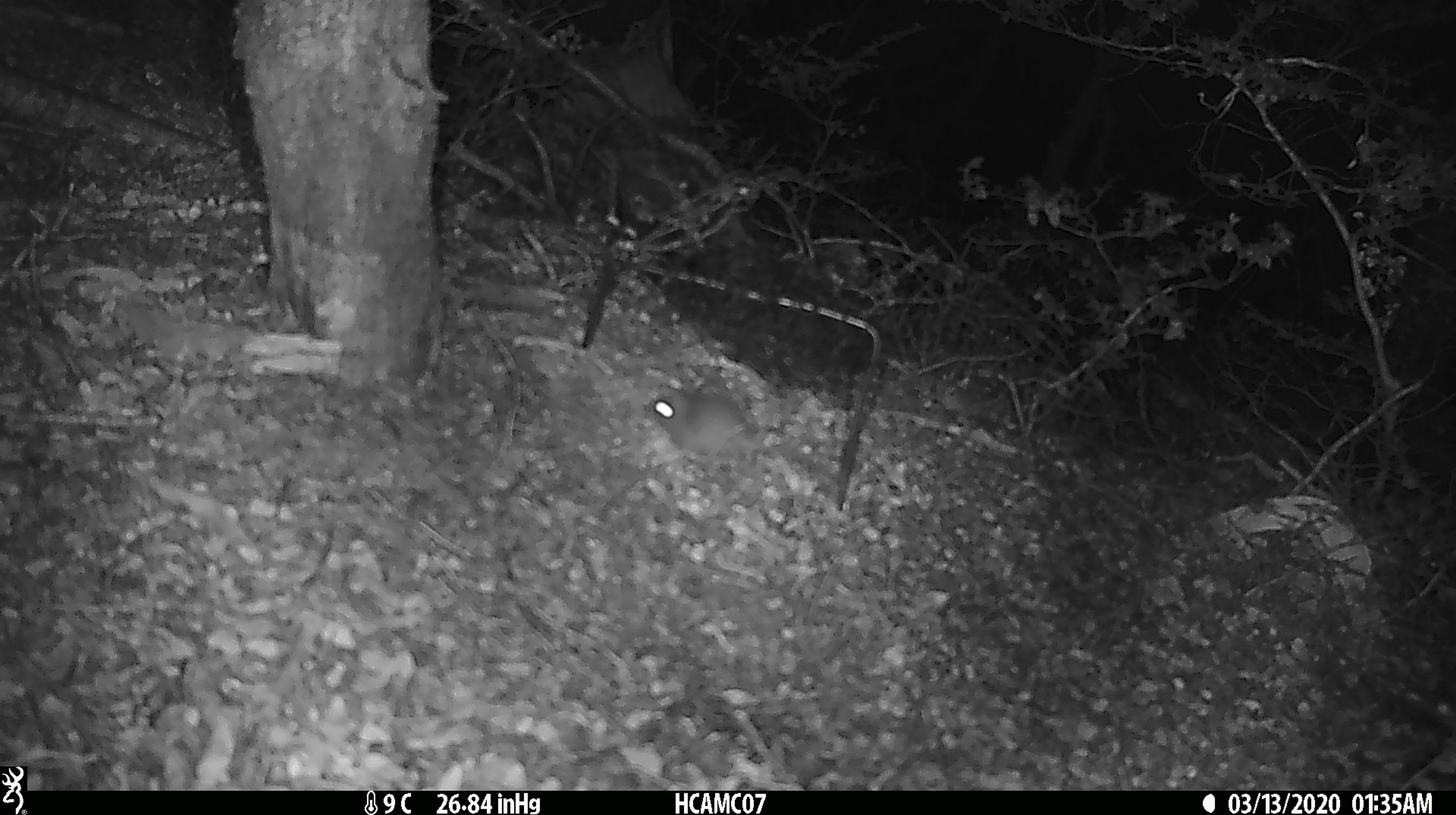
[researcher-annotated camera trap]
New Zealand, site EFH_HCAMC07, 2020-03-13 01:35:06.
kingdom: Animalia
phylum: Chordata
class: Mammalia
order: Rodentia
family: Muridae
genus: Mus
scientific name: Mus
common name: mouse